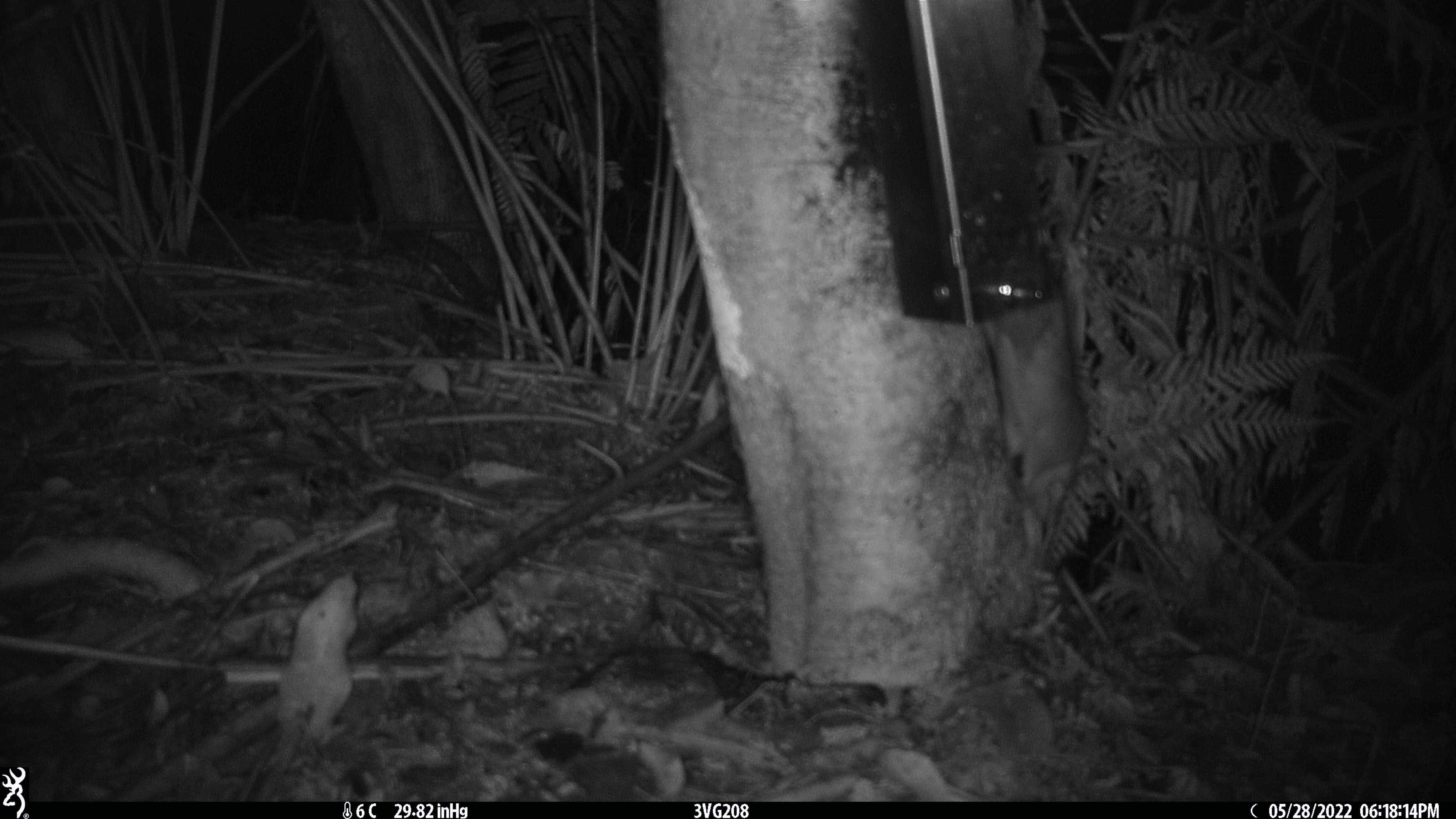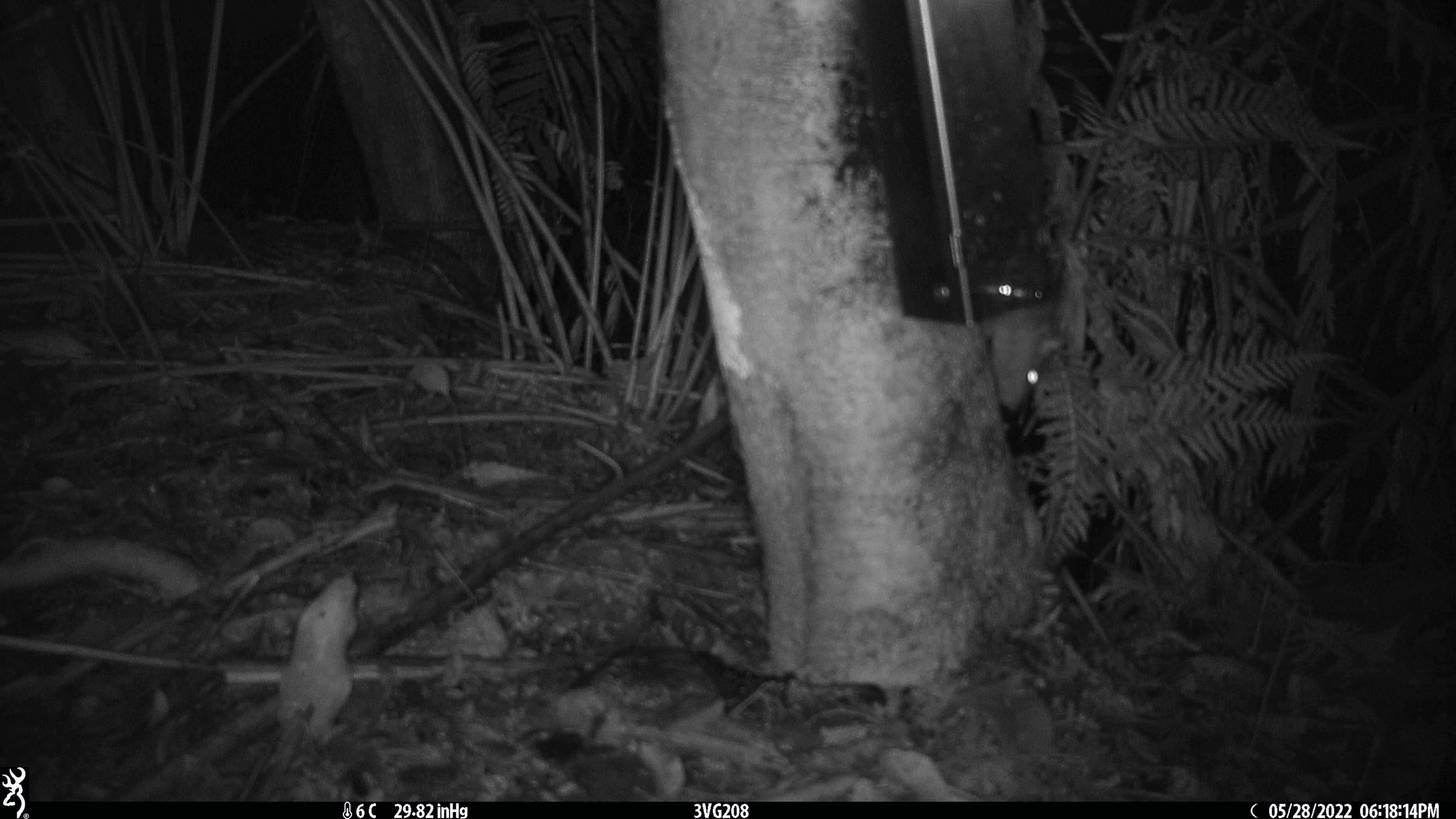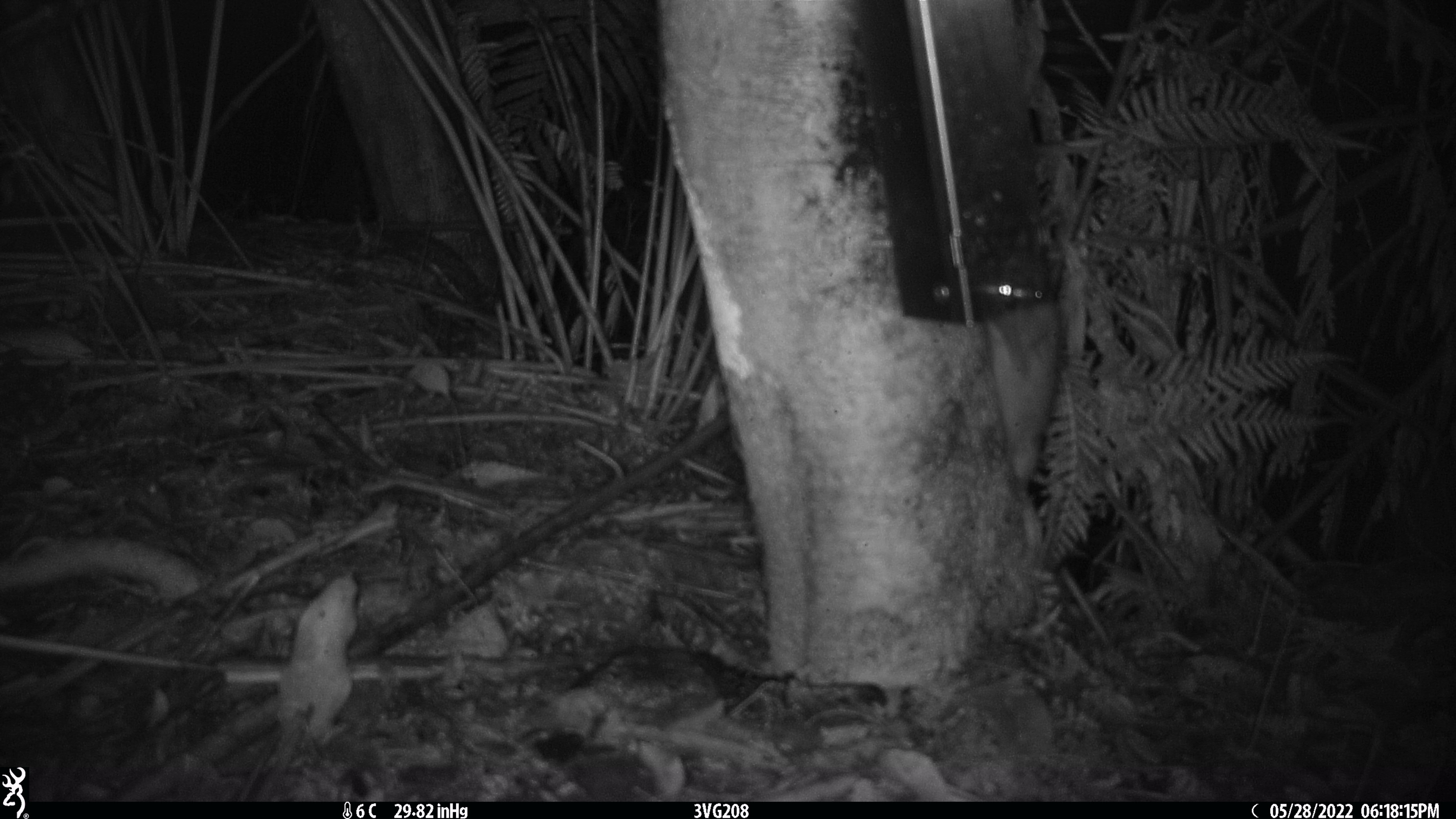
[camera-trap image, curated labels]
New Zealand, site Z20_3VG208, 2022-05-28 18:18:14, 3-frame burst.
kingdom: Animalia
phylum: Chordata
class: Mammalia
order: Rodentia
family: Muridae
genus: Rattus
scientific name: Rattus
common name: rat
Rat (Rattus).